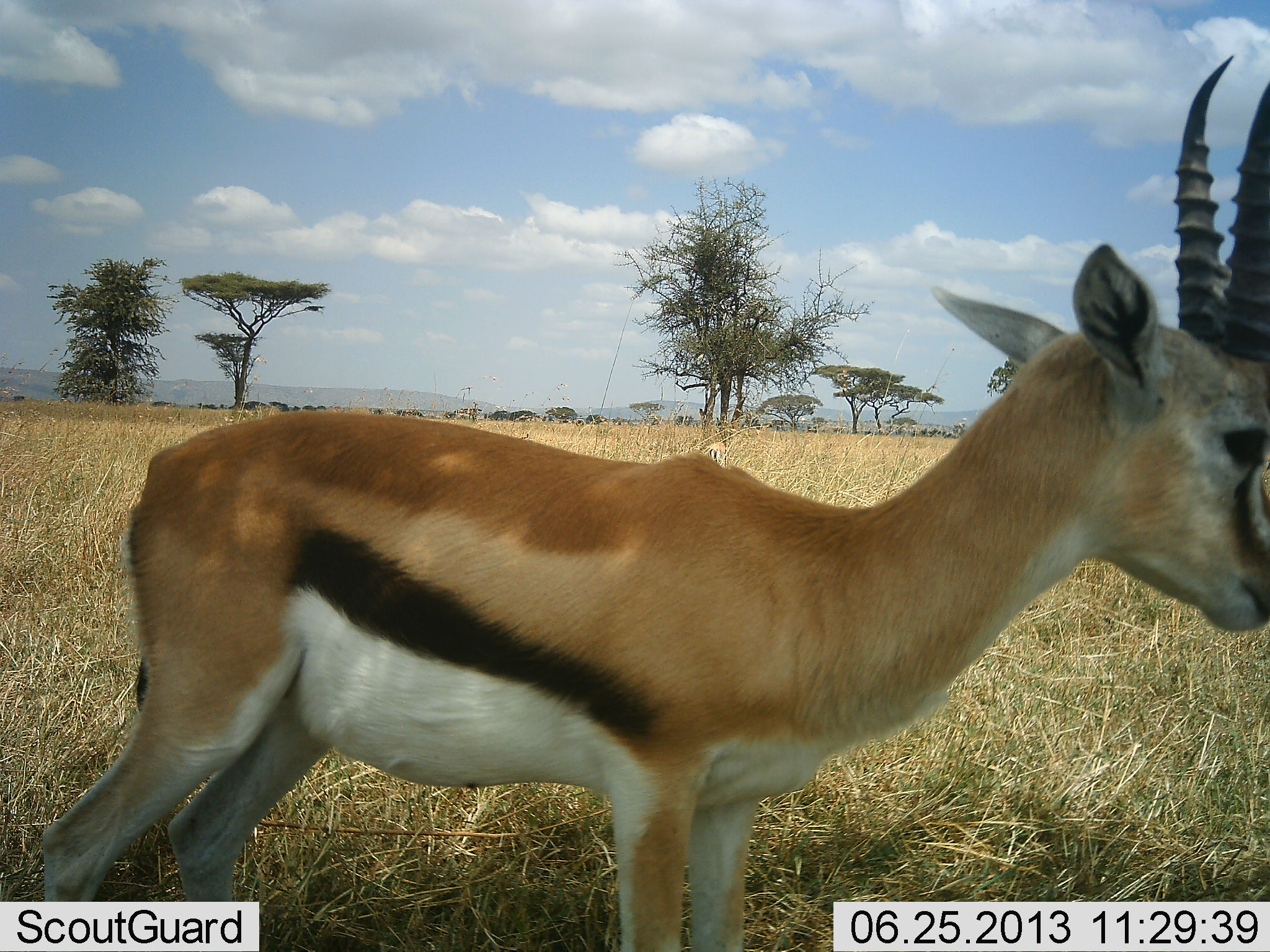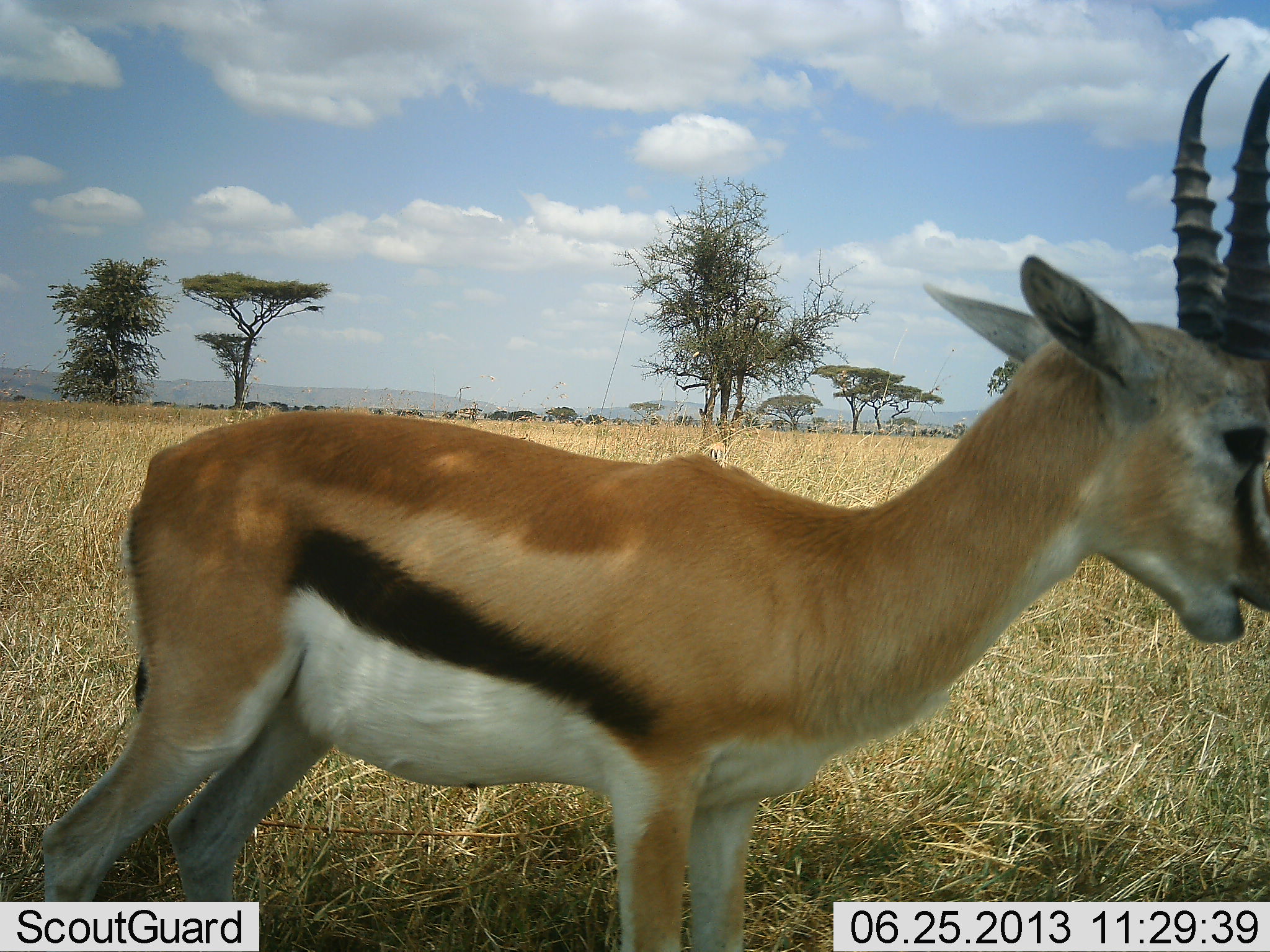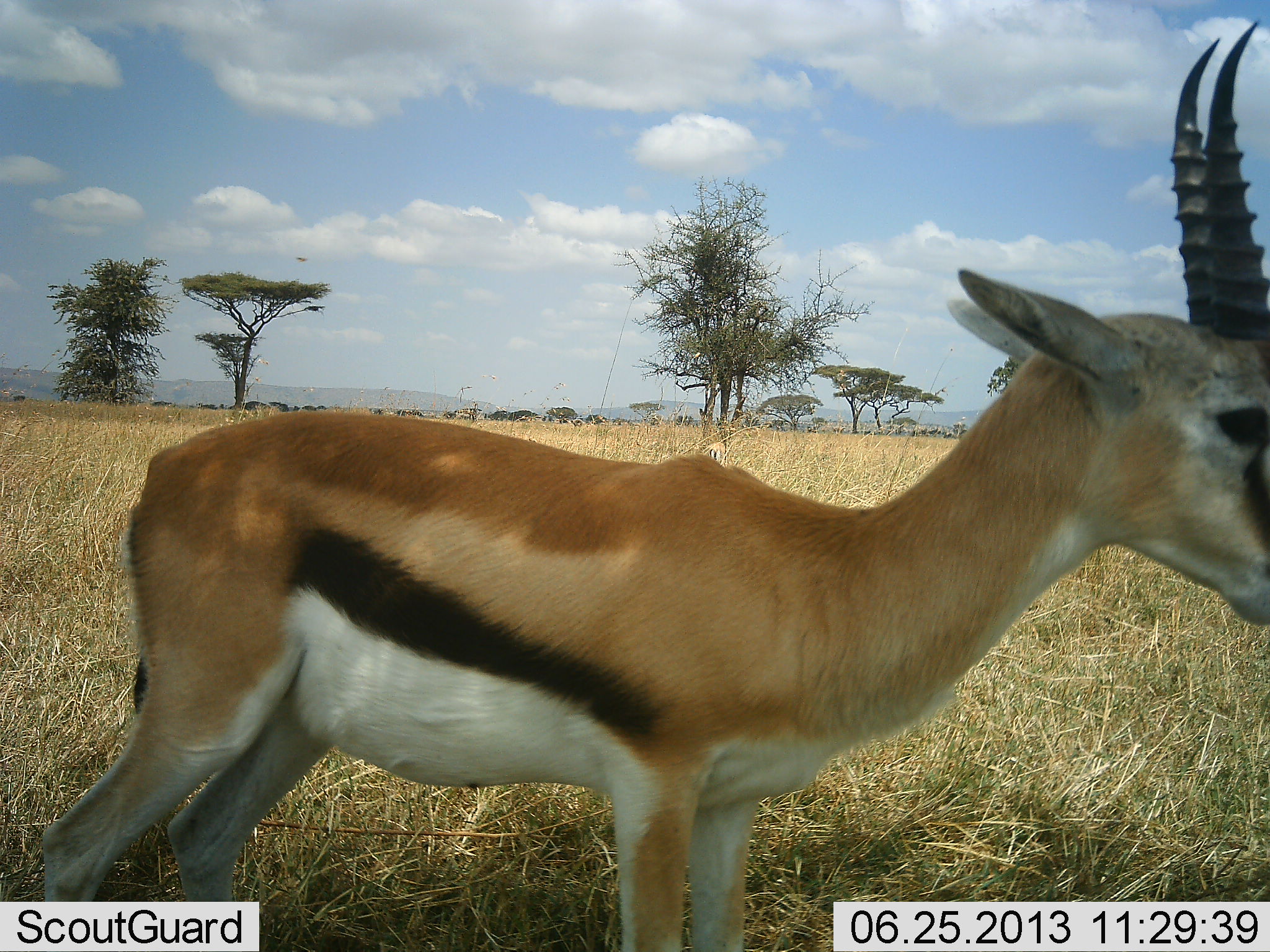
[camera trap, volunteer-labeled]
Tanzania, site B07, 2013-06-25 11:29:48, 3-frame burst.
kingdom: Animalia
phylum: Chordata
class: Mammalia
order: Artiodactyla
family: Bovidae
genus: Eudorcas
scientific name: Eudorcas thomsonii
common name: thomson's gazelle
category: gazellethomsons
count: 1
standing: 68%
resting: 0%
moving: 4%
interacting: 7%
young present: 0%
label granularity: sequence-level